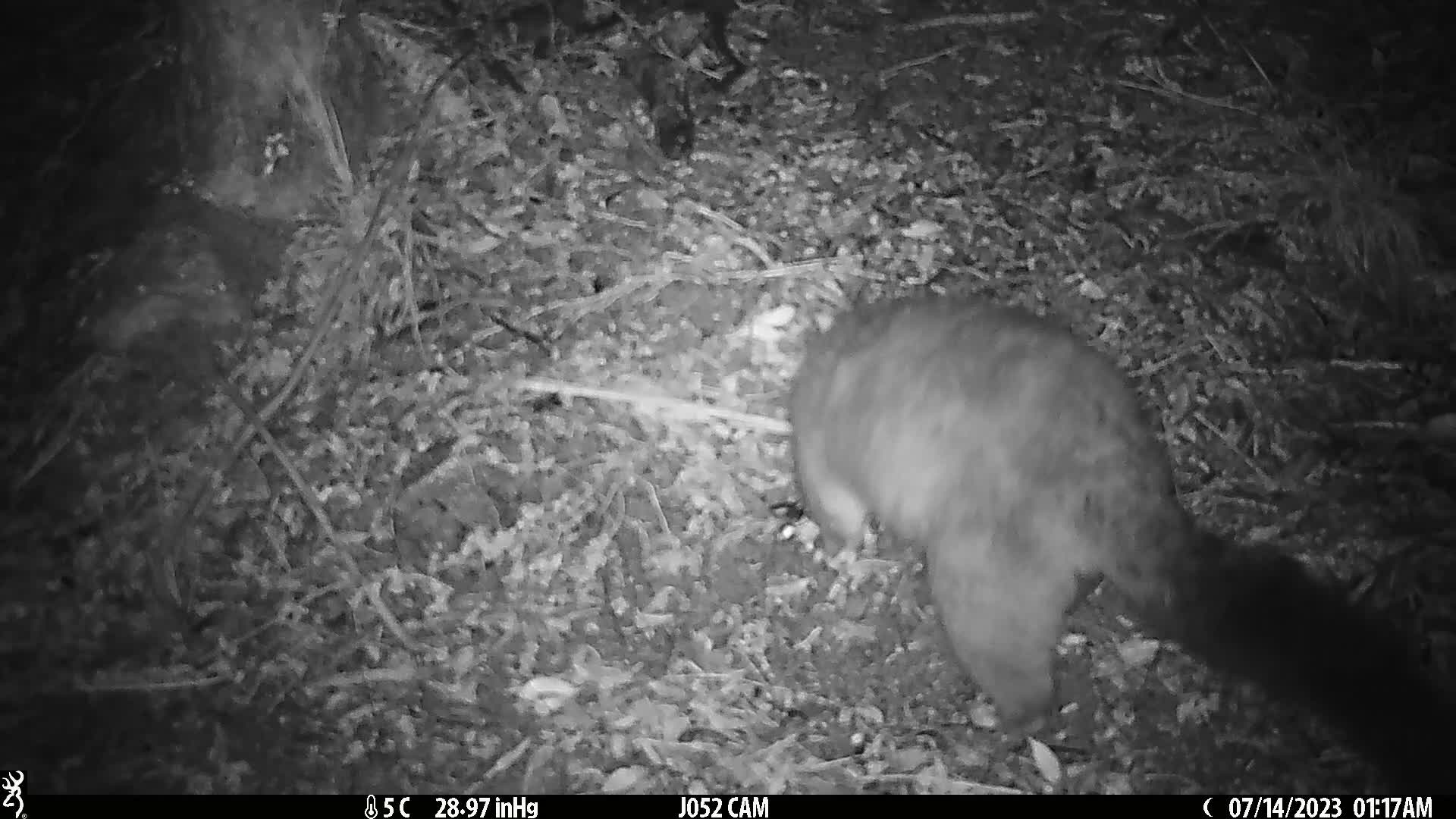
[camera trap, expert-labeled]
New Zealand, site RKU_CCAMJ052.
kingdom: Animalia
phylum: Chordata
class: Mammalia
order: Diprotodontia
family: Phalangeridae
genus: Trichosurus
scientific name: Trichosurus vulpecula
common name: common brushtail possum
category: possum